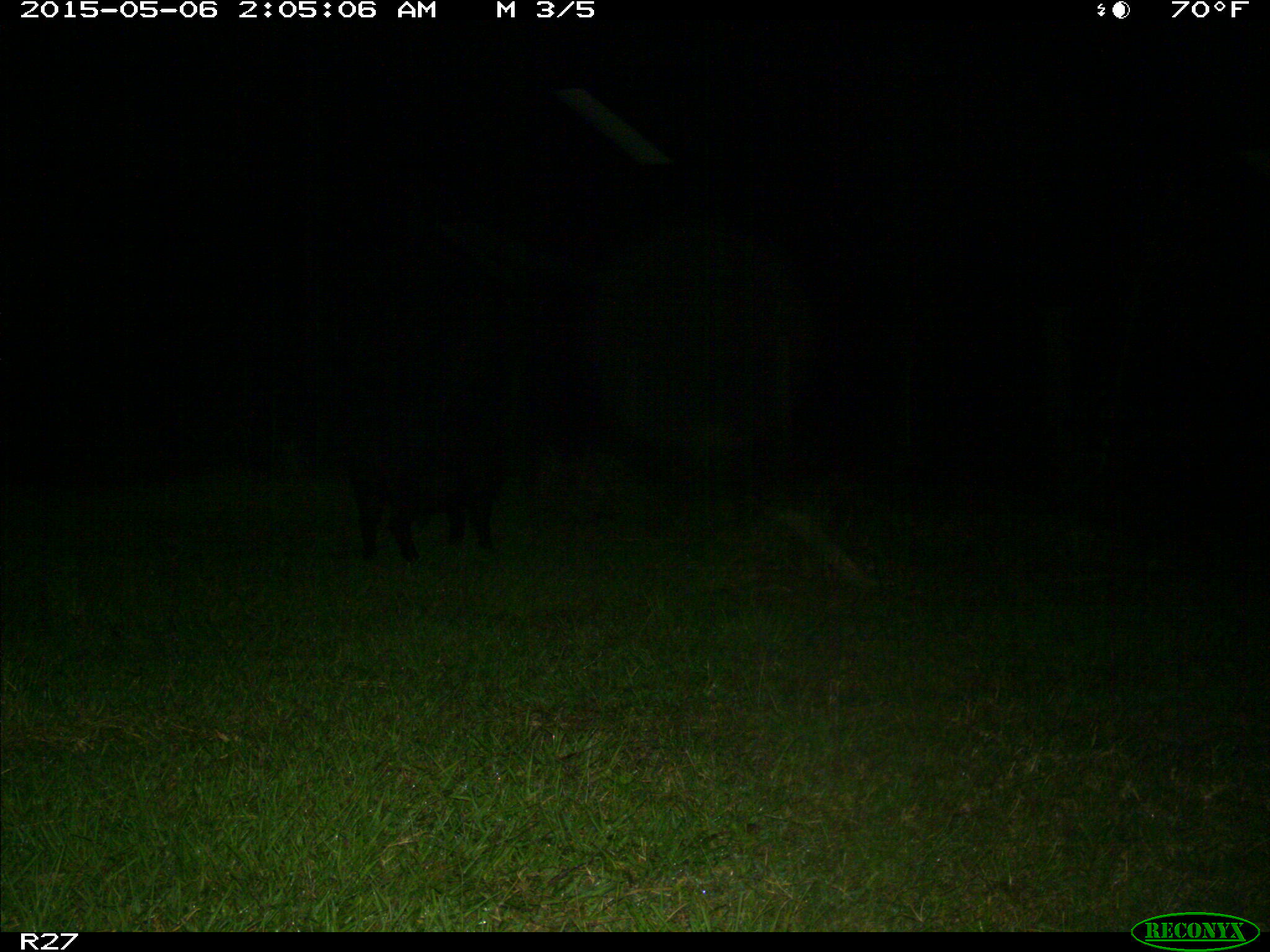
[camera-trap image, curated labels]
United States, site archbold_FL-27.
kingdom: Animalia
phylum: Chordata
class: Mammalia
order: Artiodactyla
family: Suidae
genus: Sus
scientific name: Sus scrofa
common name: wild boar